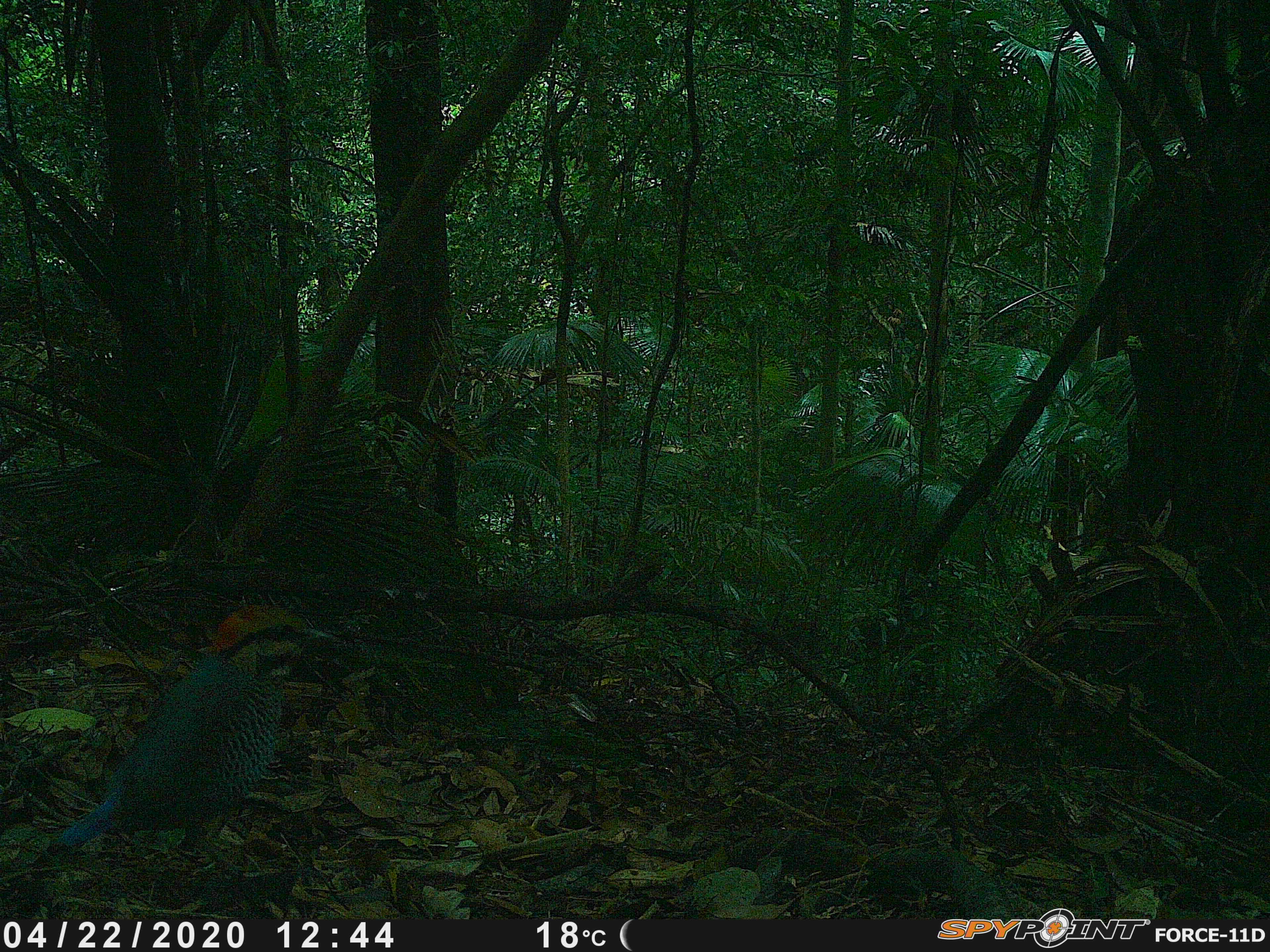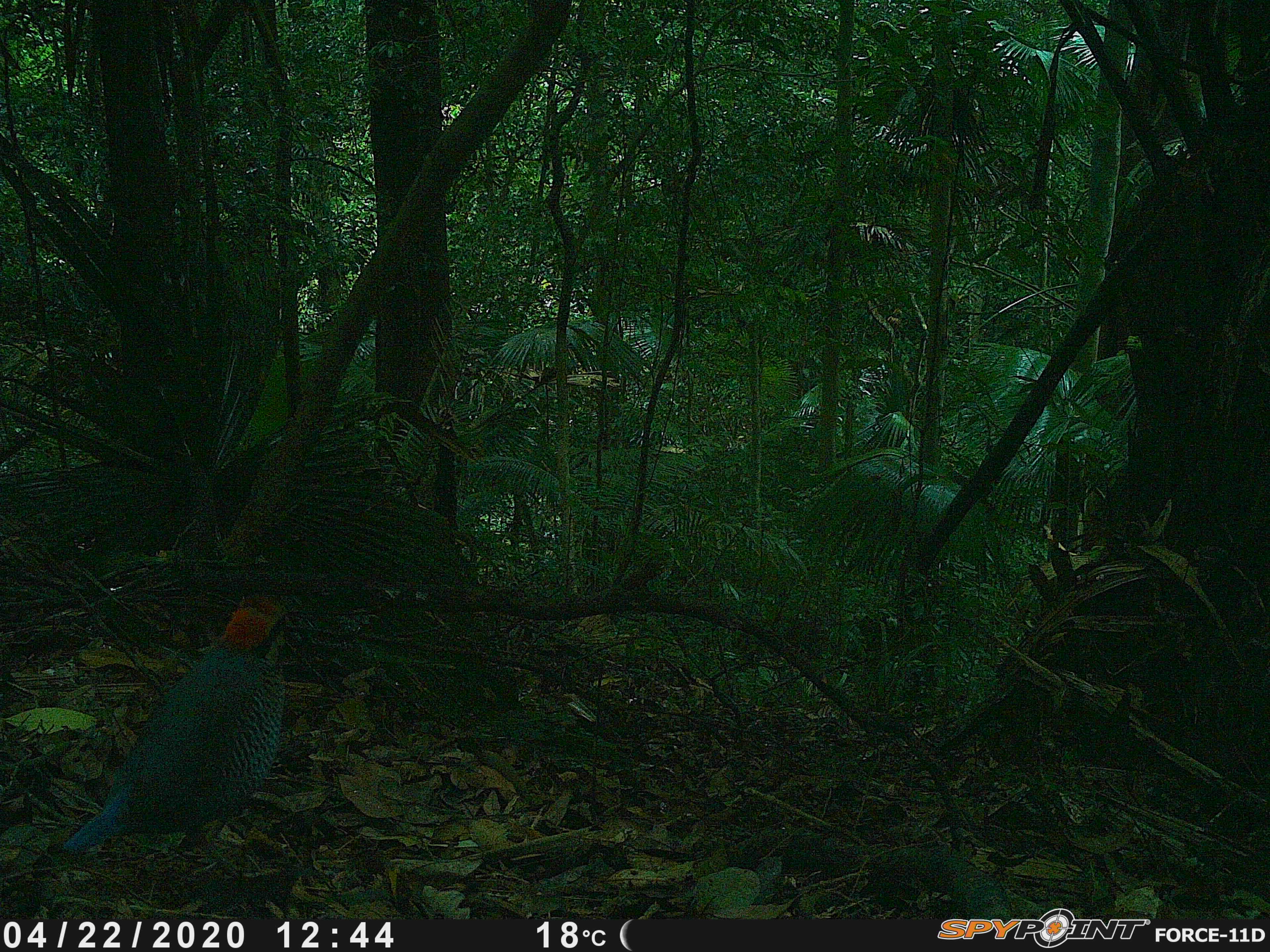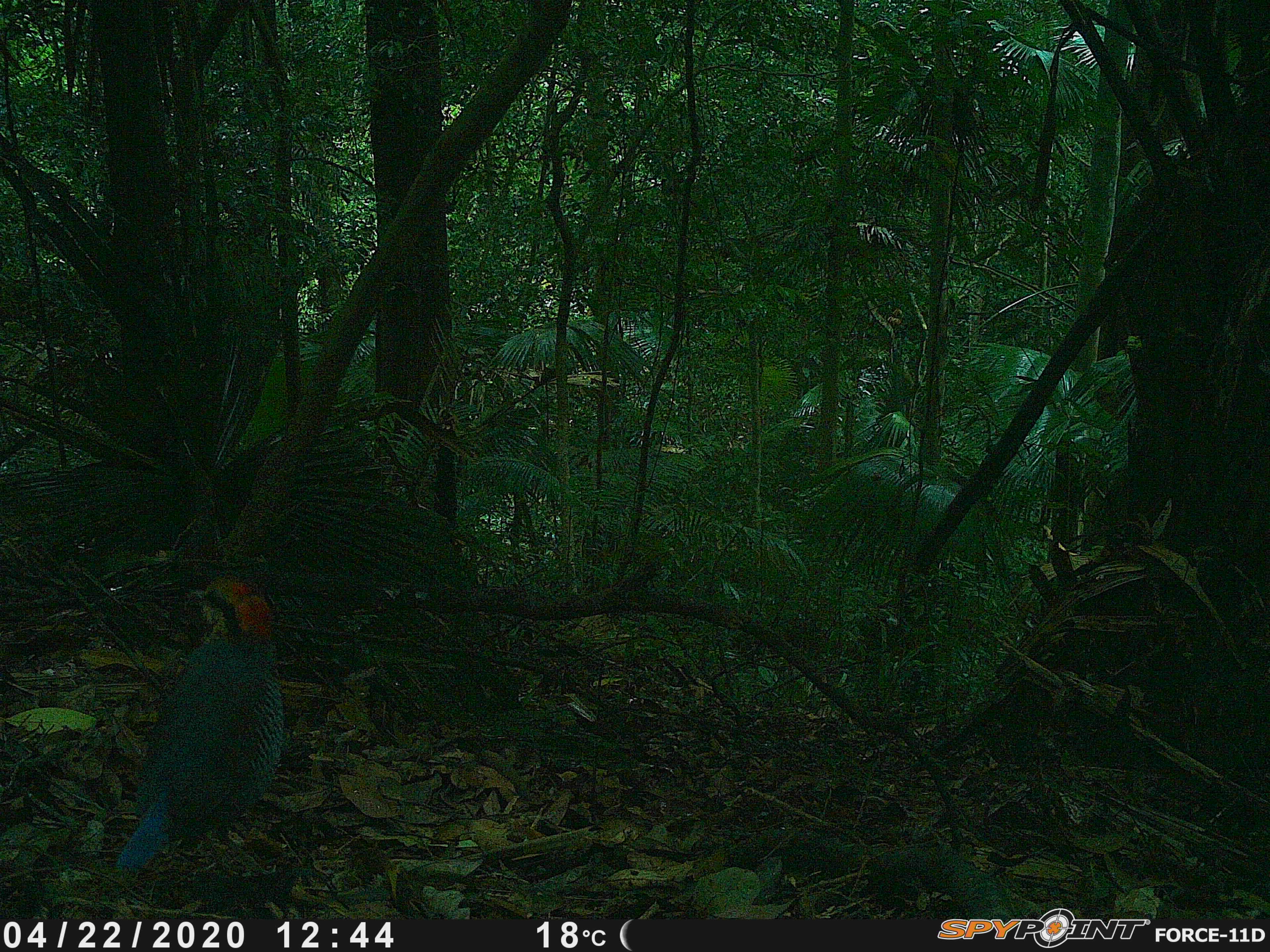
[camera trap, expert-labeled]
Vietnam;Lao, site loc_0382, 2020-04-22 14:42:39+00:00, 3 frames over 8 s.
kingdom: Animalia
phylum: Chordata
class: Aves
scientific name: Aves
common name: bird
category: unidentified bird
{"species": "unidentified bird (bird) (Aves)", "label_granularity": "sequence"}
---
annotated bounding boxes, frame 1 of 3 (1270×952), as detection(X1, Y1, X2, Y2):
unidentified bird: detection(54, 602, 335, 880)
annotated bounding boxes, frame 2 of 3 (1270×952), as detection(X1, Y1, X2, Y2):
unidentified bird: detection(62, 594, 286, 879)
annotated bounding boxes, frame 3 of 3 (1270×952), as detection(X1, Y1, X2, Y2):
unidentified bird: detection(114, 573, 285, 881)